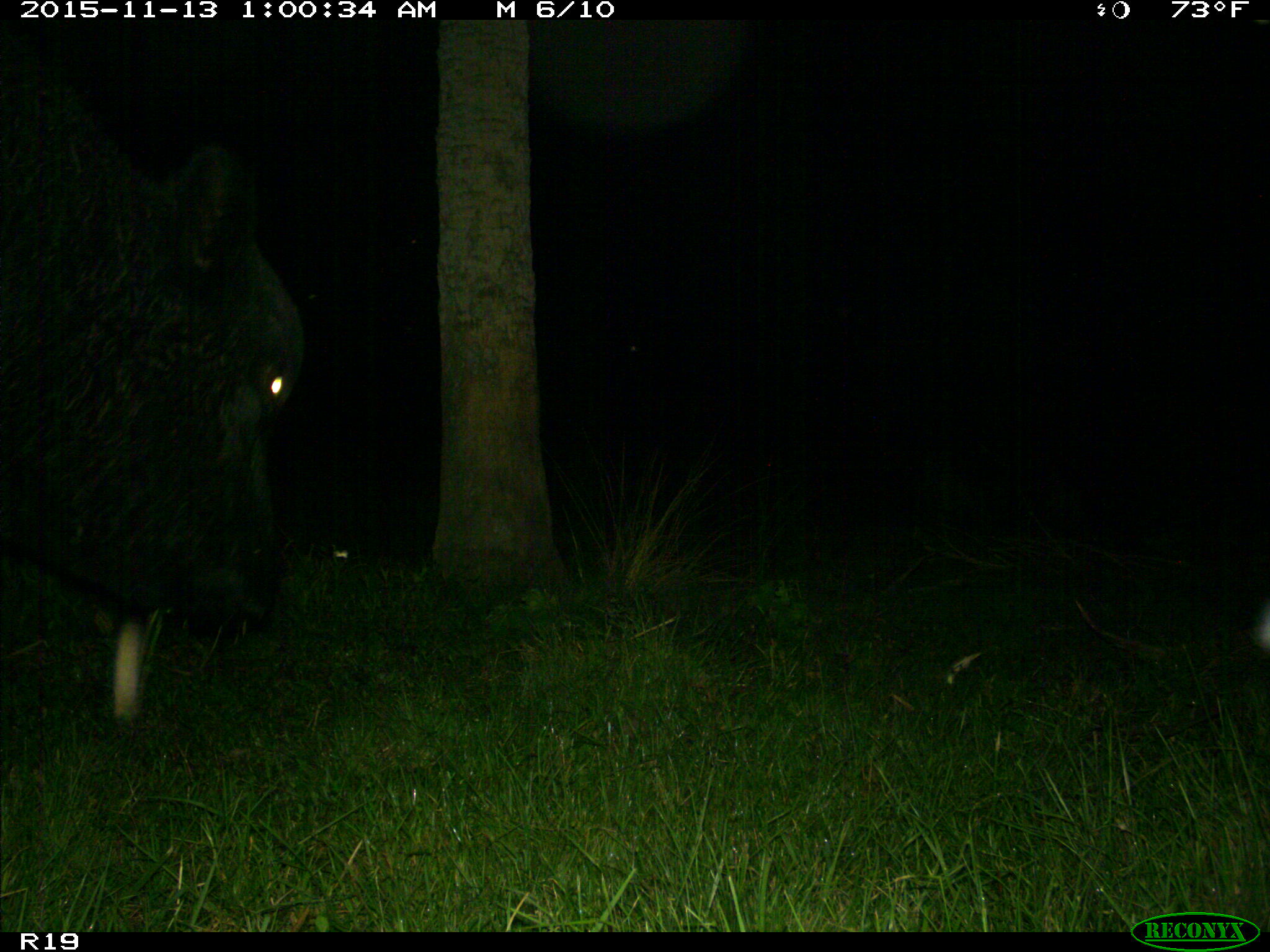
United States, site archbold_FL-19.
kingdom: Animalia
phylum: Chordata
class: Mammalia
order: Artiodactyla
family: Bovidae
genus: Bos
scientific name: Bos taurus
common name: domestic cow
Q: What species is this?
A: Bos taurus (domestic cow).